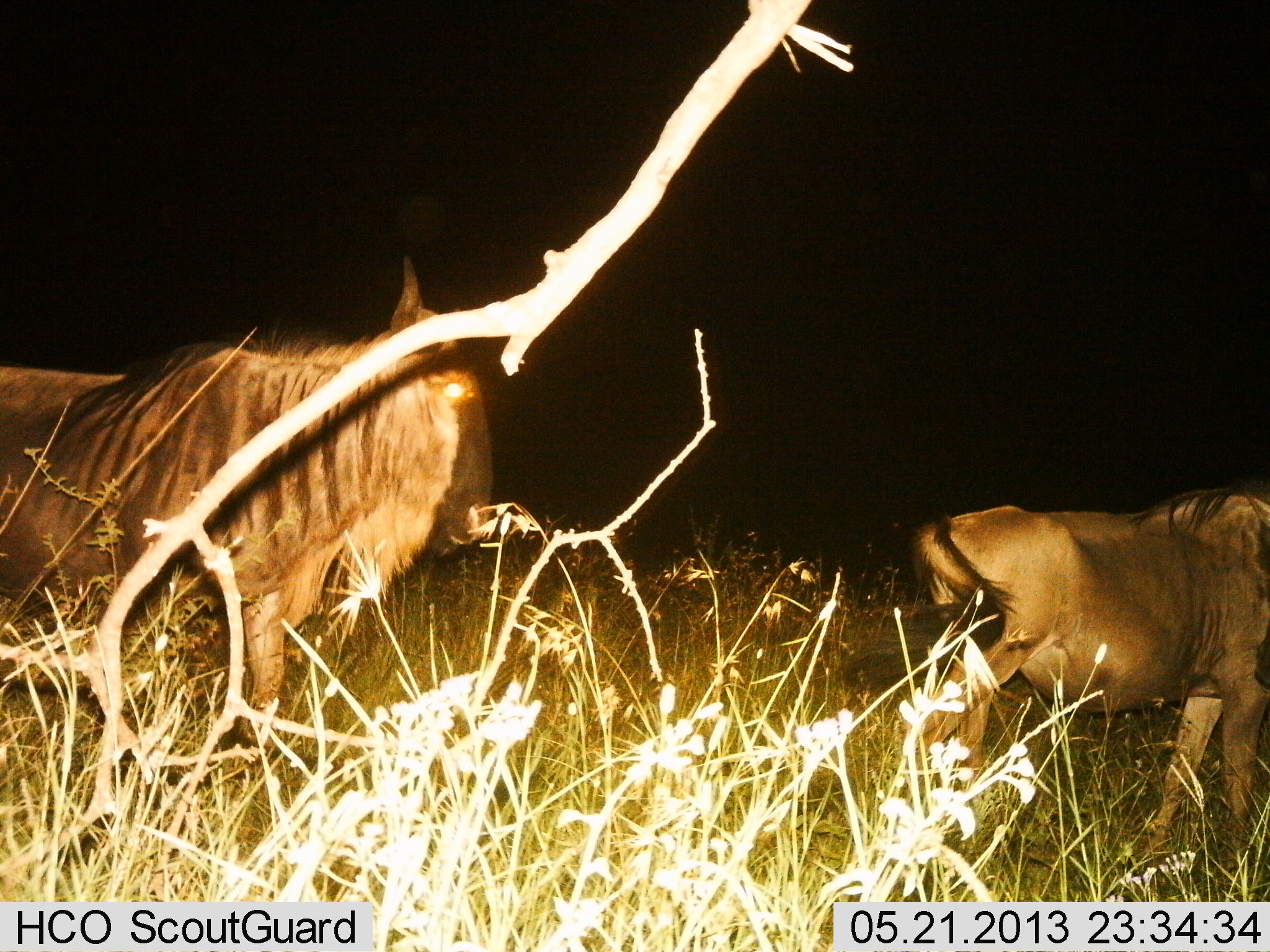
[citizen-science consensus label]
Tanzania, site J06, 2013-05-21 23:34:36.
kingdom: Animalia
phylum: Chordata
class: Mammalia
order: Artiodactyla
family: Bovidae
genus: Connochaetes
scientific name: Connochaetes taurinus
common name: blue wildebeest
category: wildebeest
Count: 2.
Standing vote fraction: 52%.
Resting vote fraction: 0%.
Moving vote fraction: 57%.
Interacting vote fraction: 0%.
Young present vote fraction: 0%.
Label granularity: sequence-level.